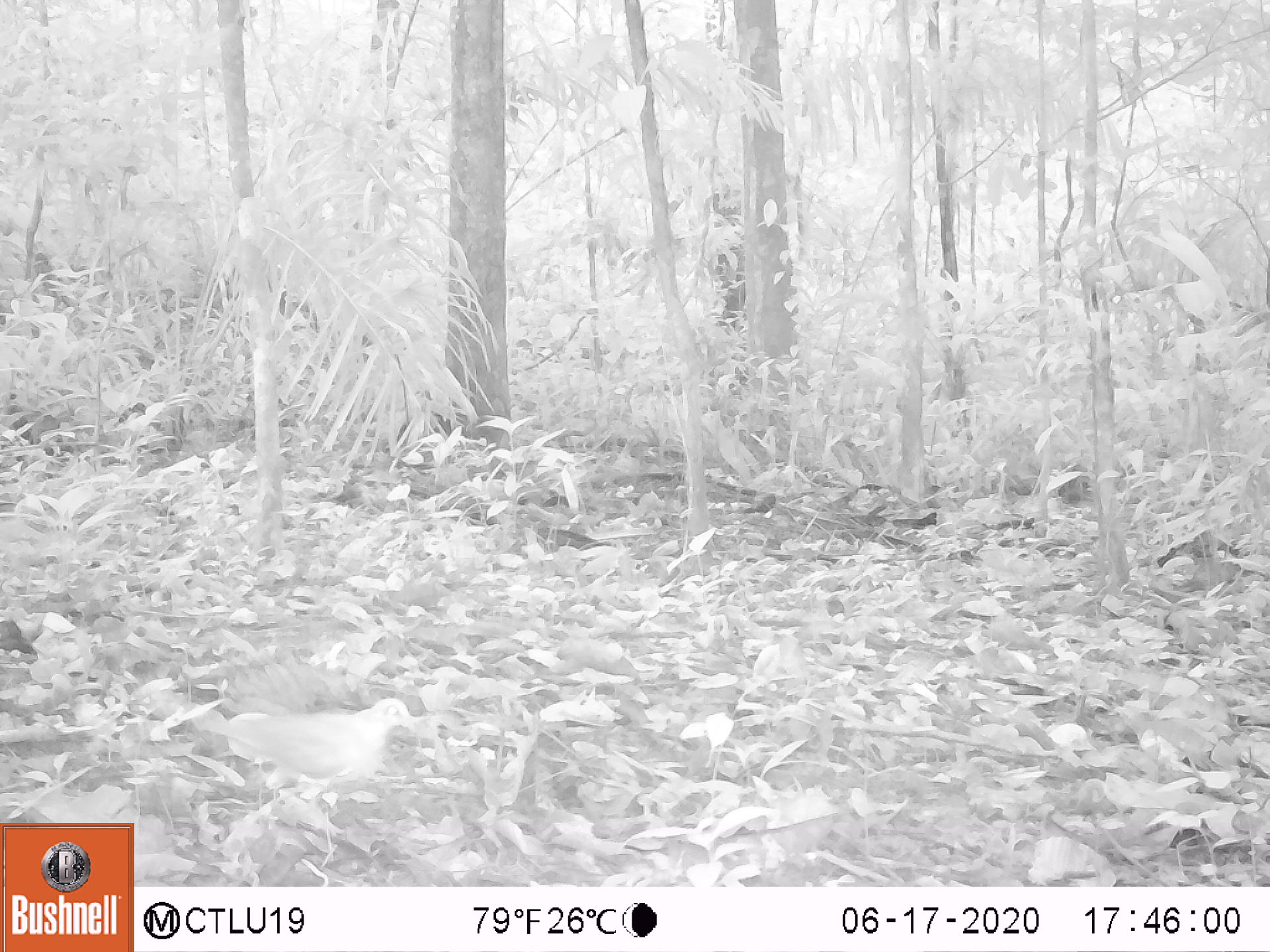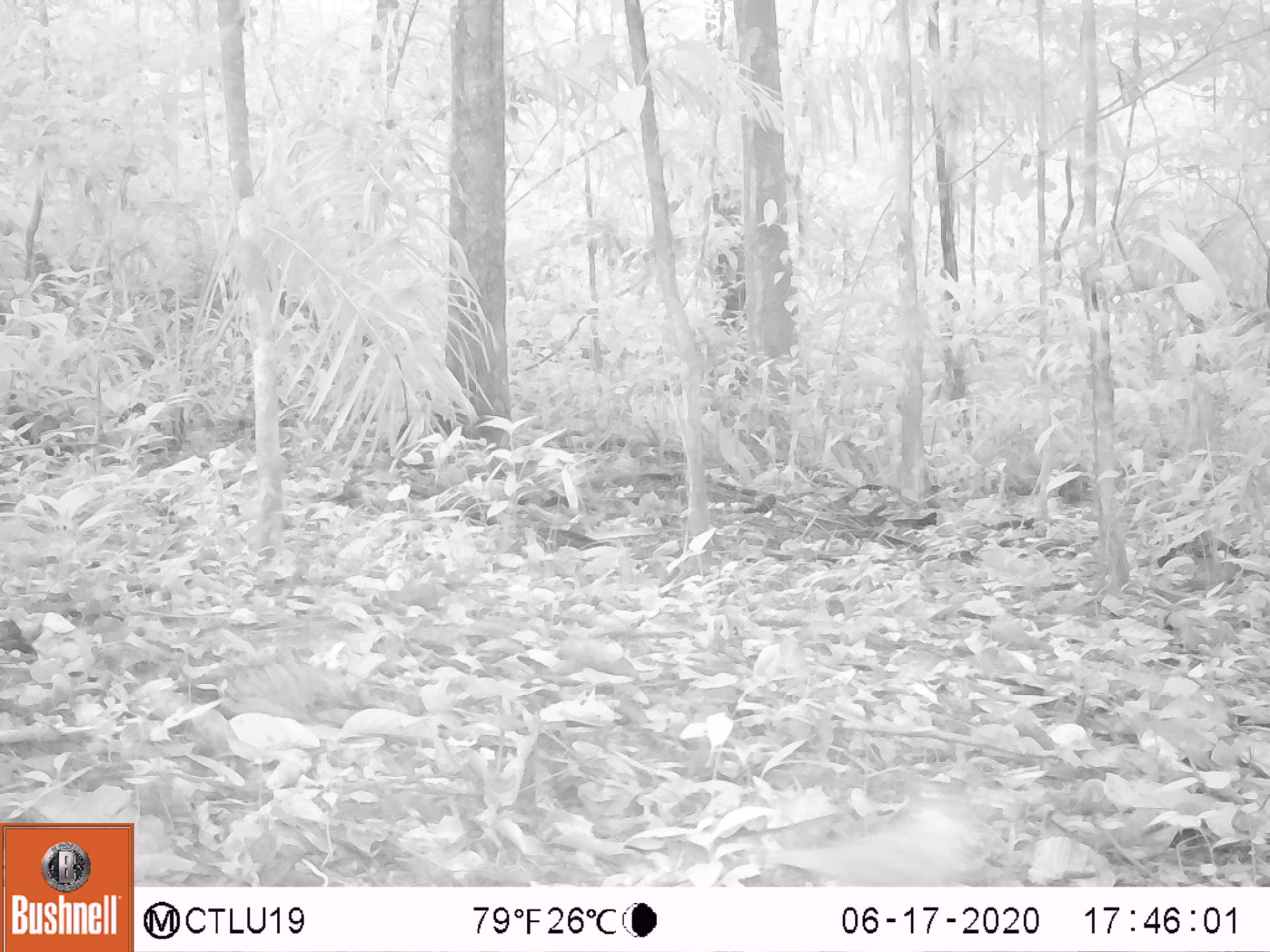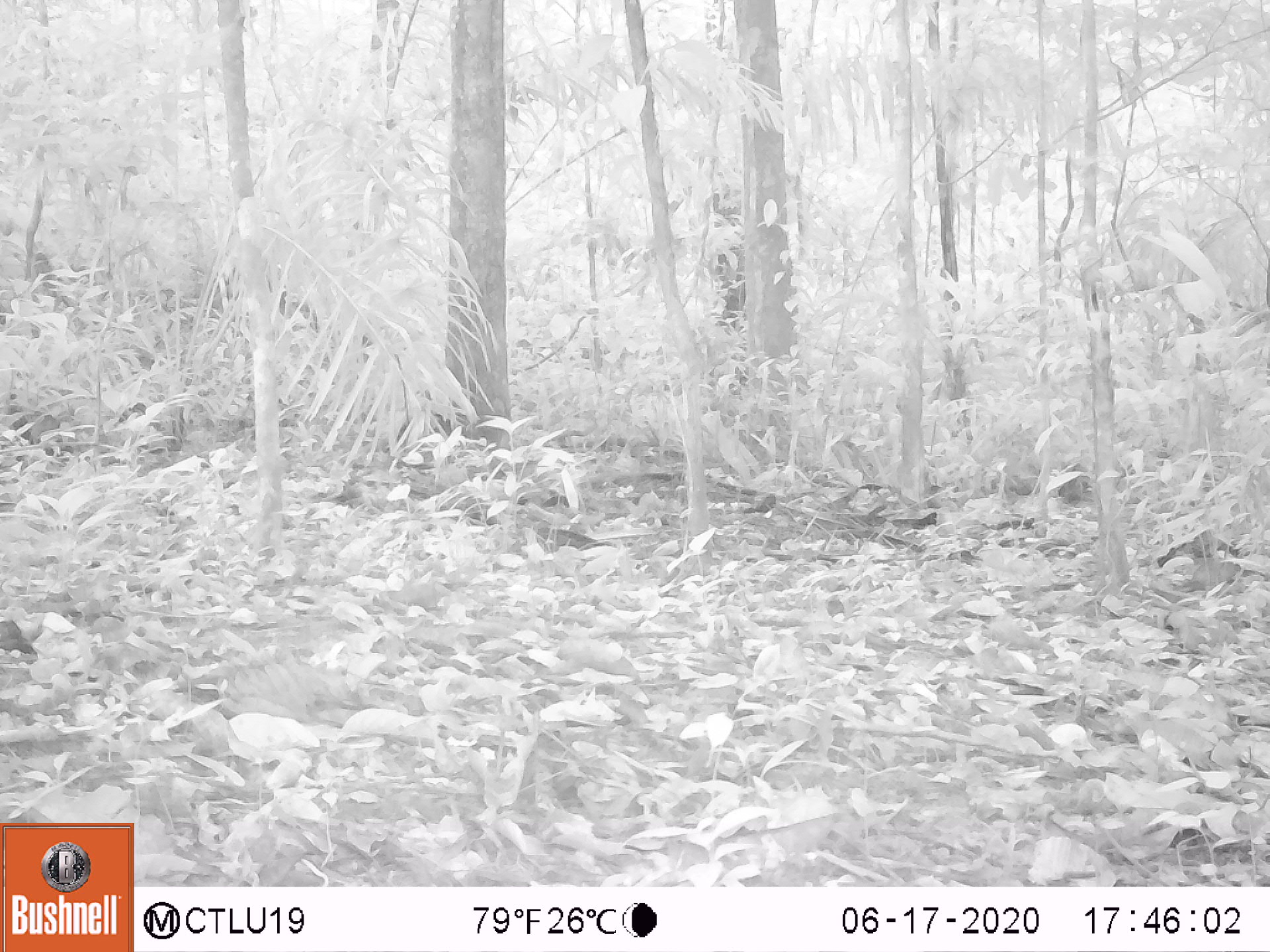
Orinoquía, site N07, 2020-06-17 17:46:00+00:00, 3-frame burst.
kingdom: Animalia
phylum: Chordata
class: Aves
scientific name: Aves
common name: bird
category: unknown bird